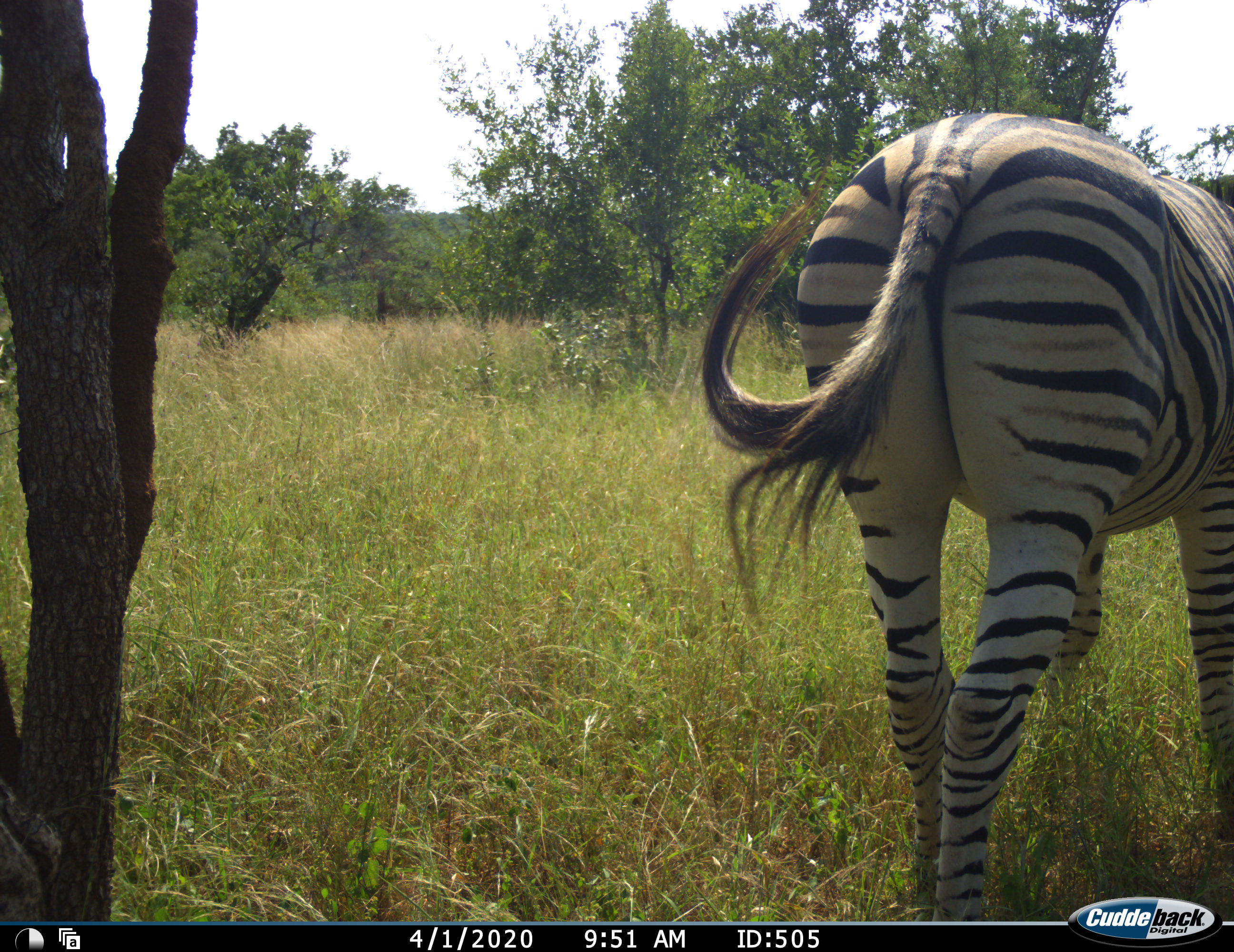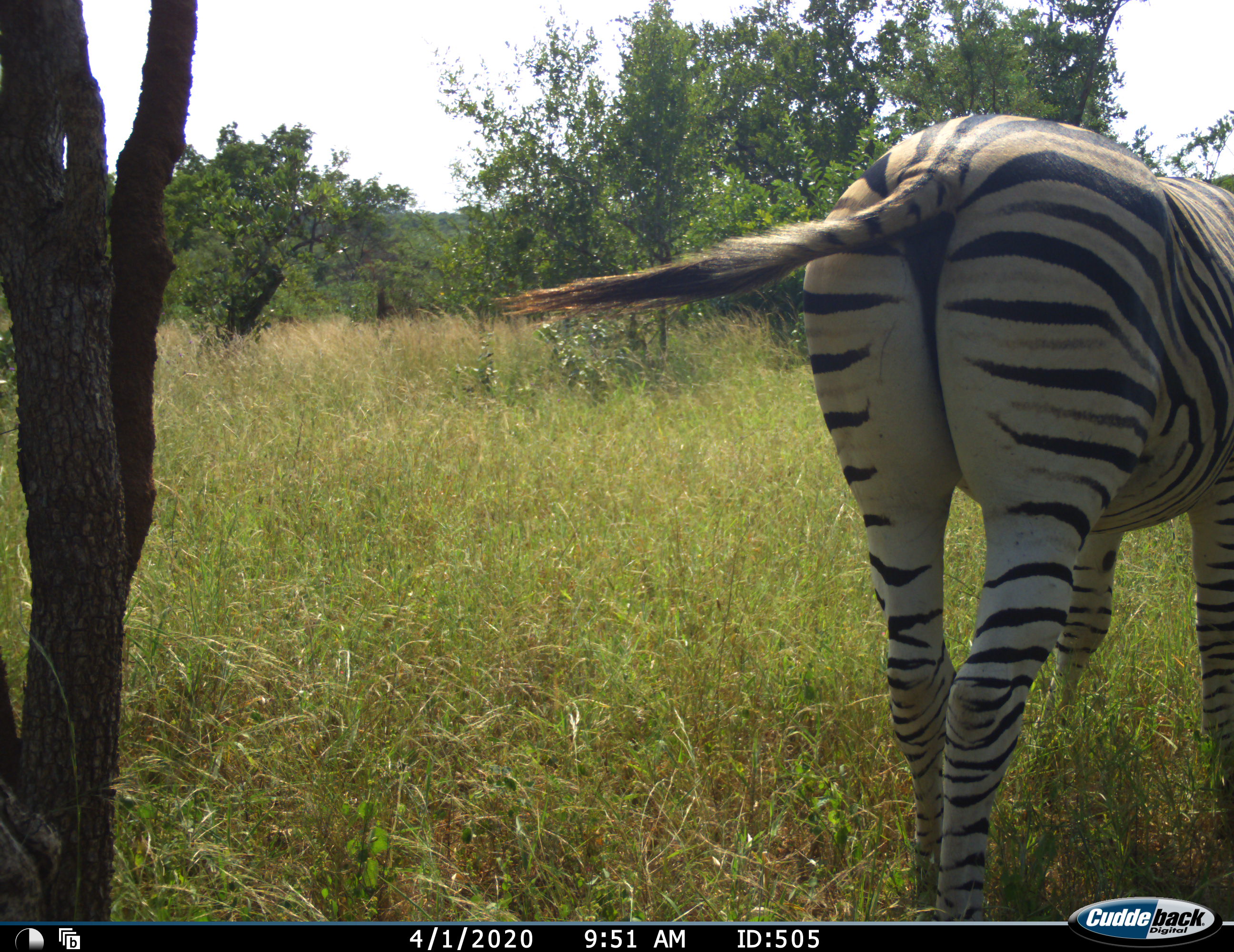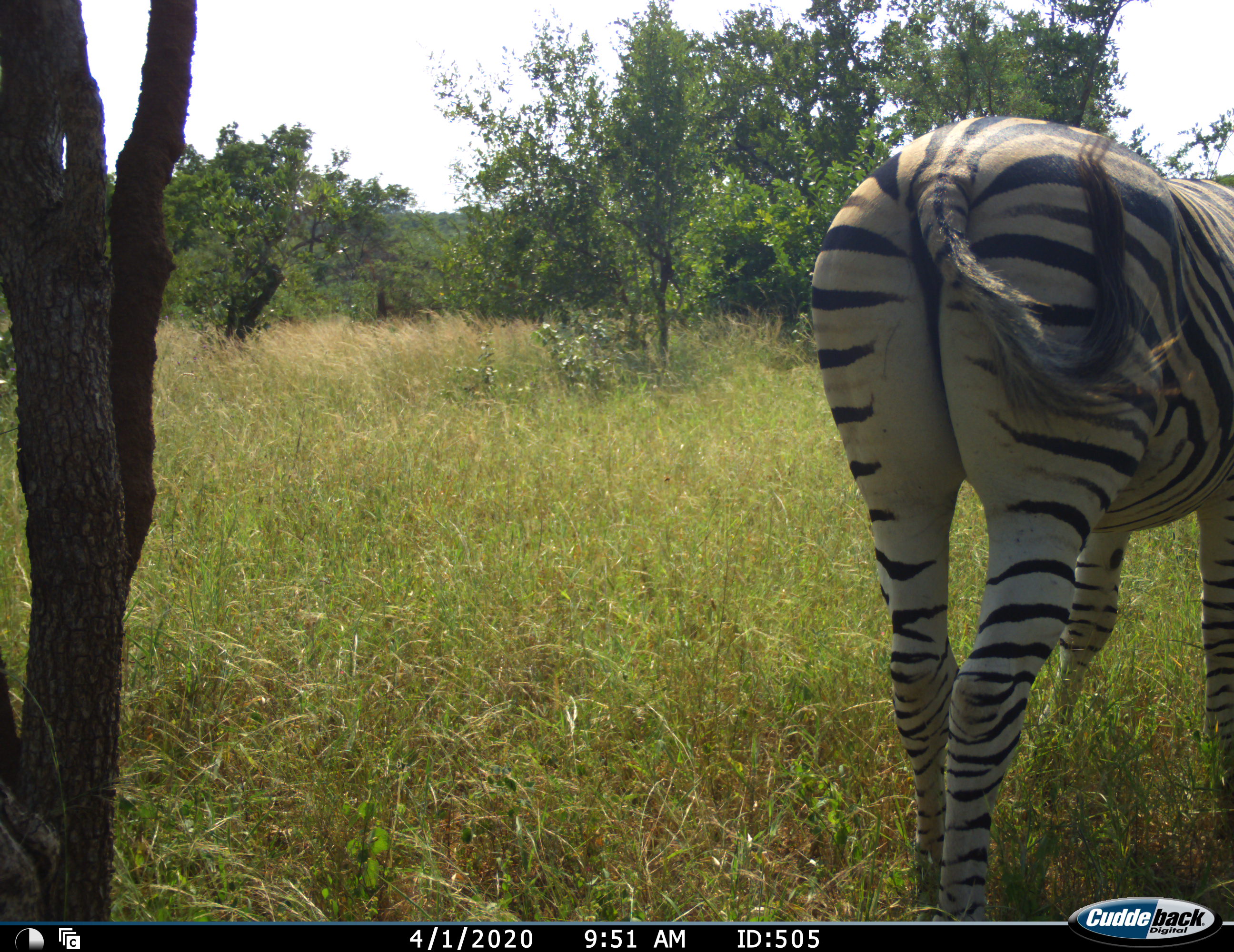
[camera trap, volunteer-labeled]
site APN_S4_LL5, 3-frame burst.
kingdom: Animalia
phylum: Chordata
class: Mammalia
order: Perissodactyla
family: Equidae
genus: Equus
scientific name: Equus quagga burchellii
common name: burchell's zebra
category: zebraburchells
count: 1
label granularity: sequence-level